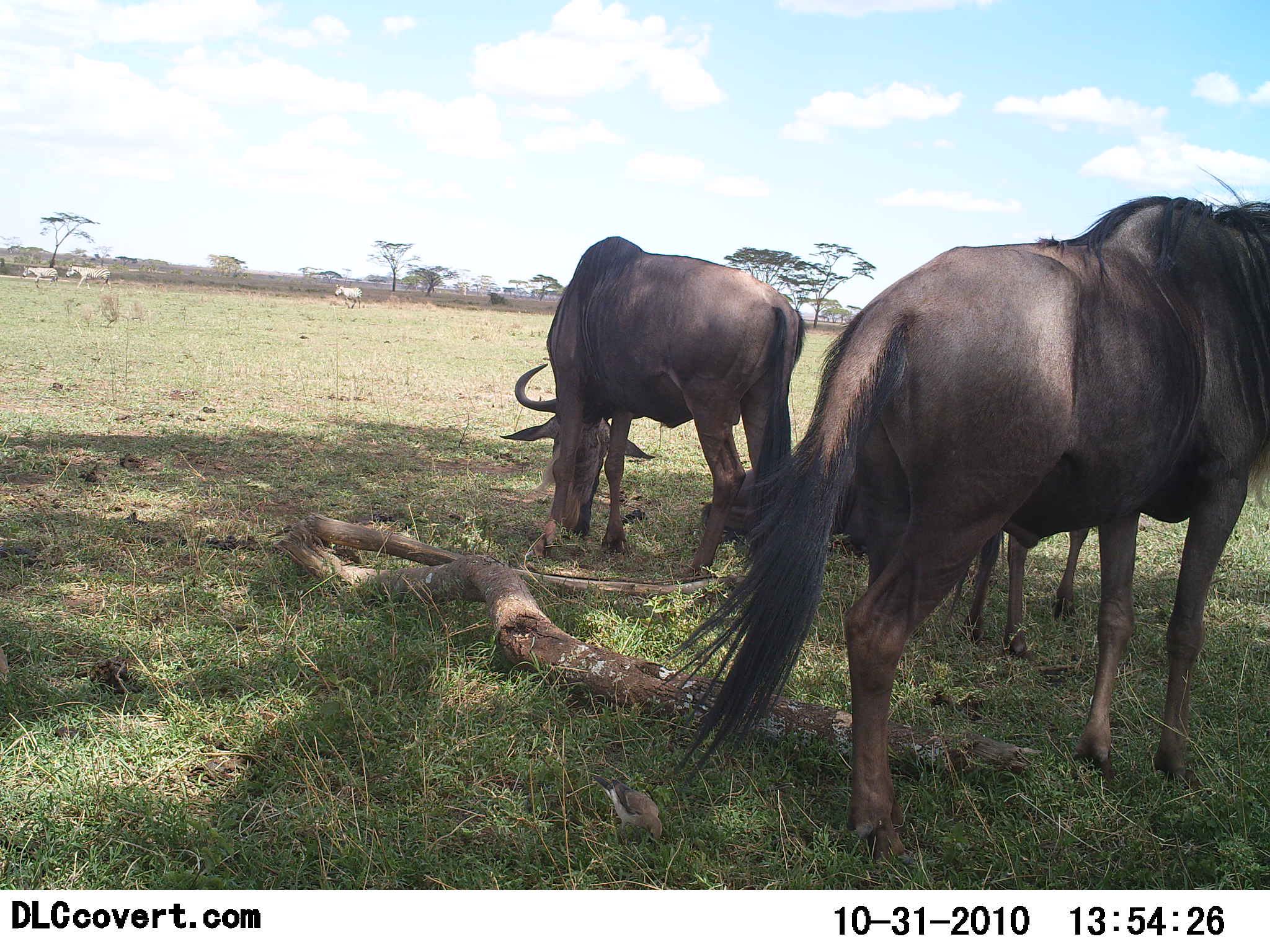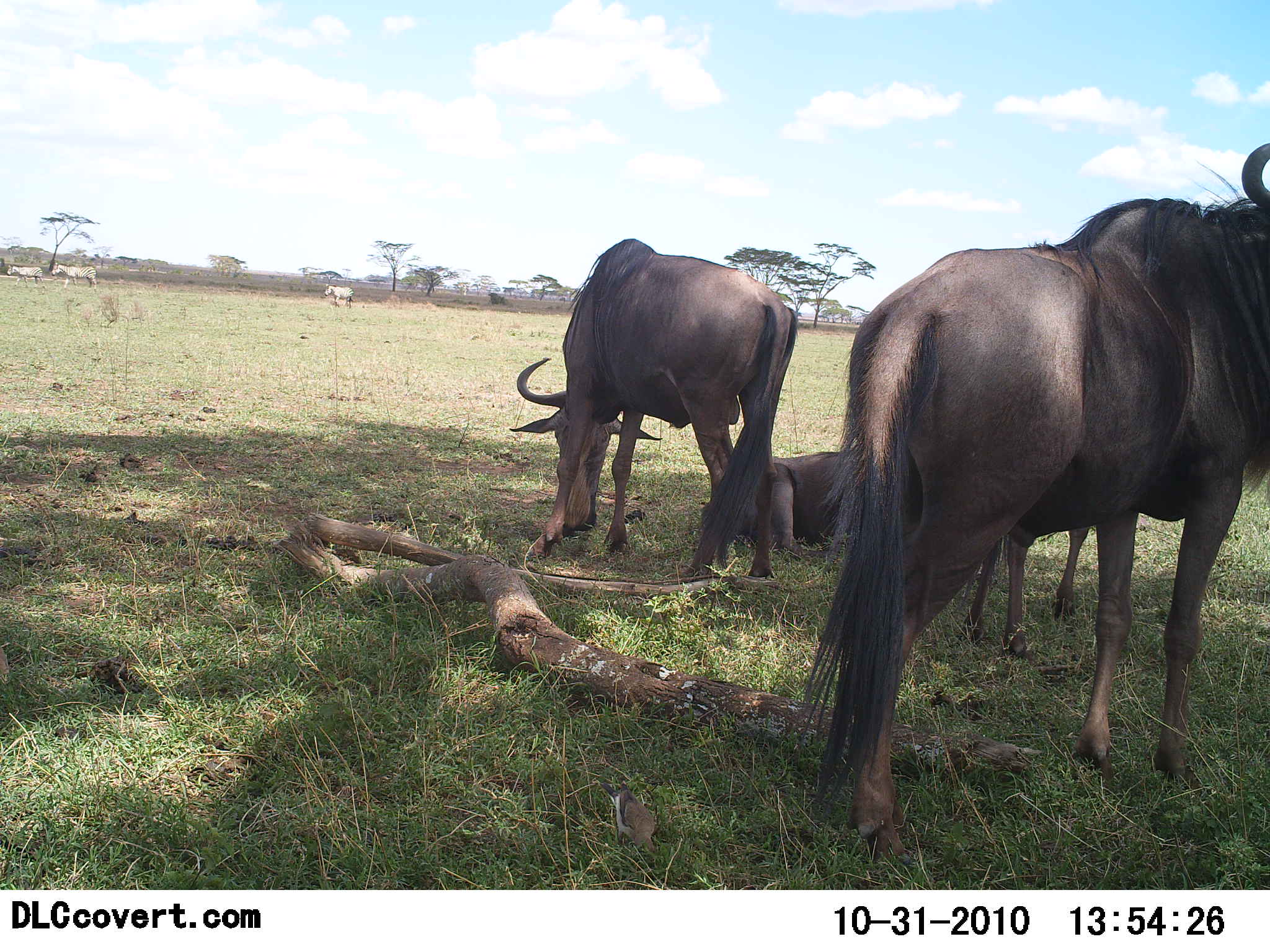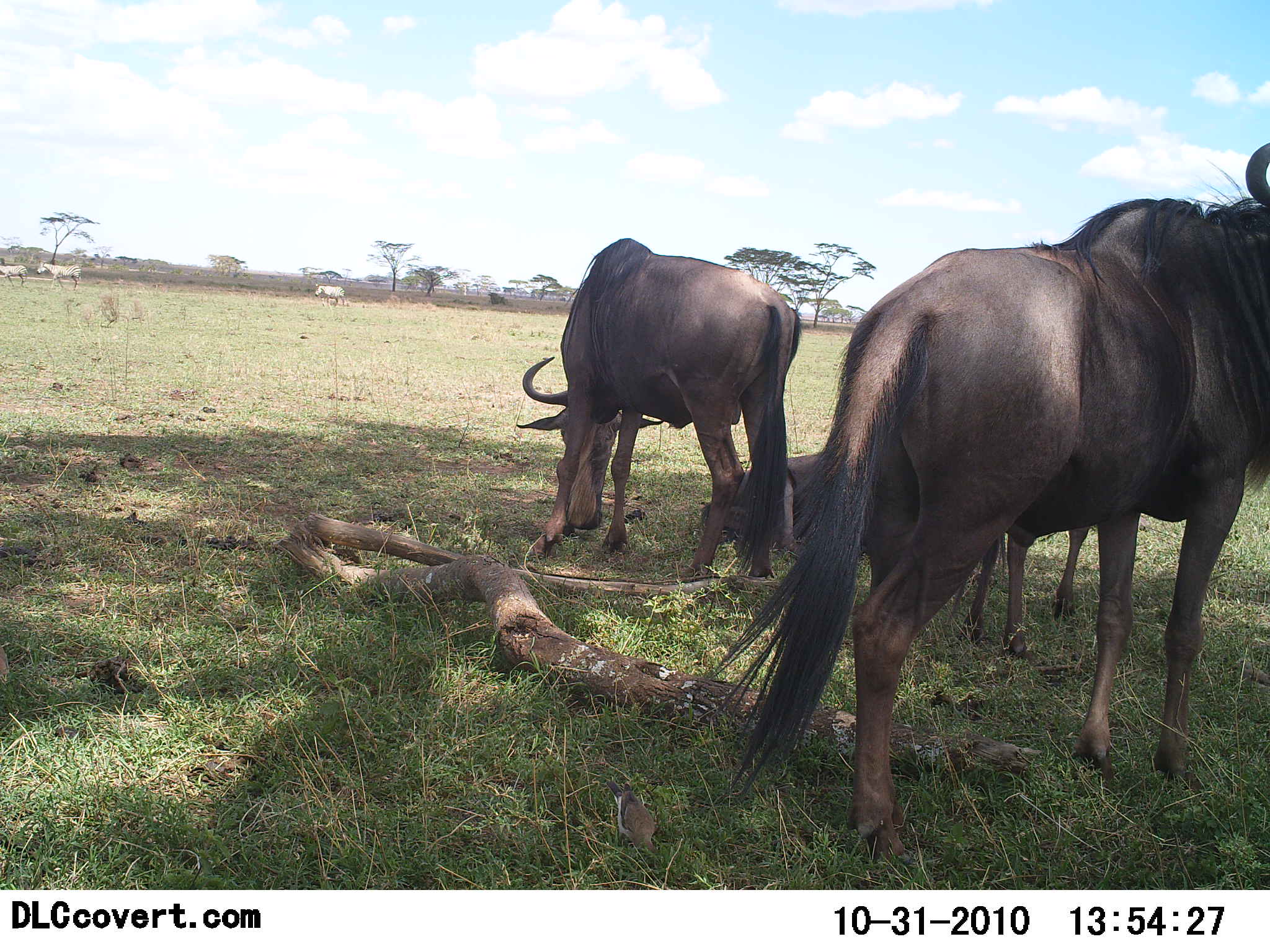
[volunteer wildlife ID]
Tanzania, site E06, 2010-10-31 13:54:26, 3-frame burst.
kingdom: Animalia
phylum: Chordata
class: Mammalia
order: Artiodactyla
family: Bovidae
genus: Connochaetes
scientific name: Connochaetes taurinus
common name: blue wildebeest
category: wildebeest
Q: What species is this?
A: Wildebeest (blue wildebeest) (Connochaetes taurinus).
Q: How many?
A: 3.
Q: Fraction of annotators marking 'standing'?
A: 71%.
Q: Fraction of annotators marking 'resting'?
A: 62%.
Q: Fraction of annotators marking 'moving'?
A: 12%.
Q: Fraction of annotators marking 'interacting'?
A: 0%.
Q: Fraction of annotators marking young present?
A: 4%.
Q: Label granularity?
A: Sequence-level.